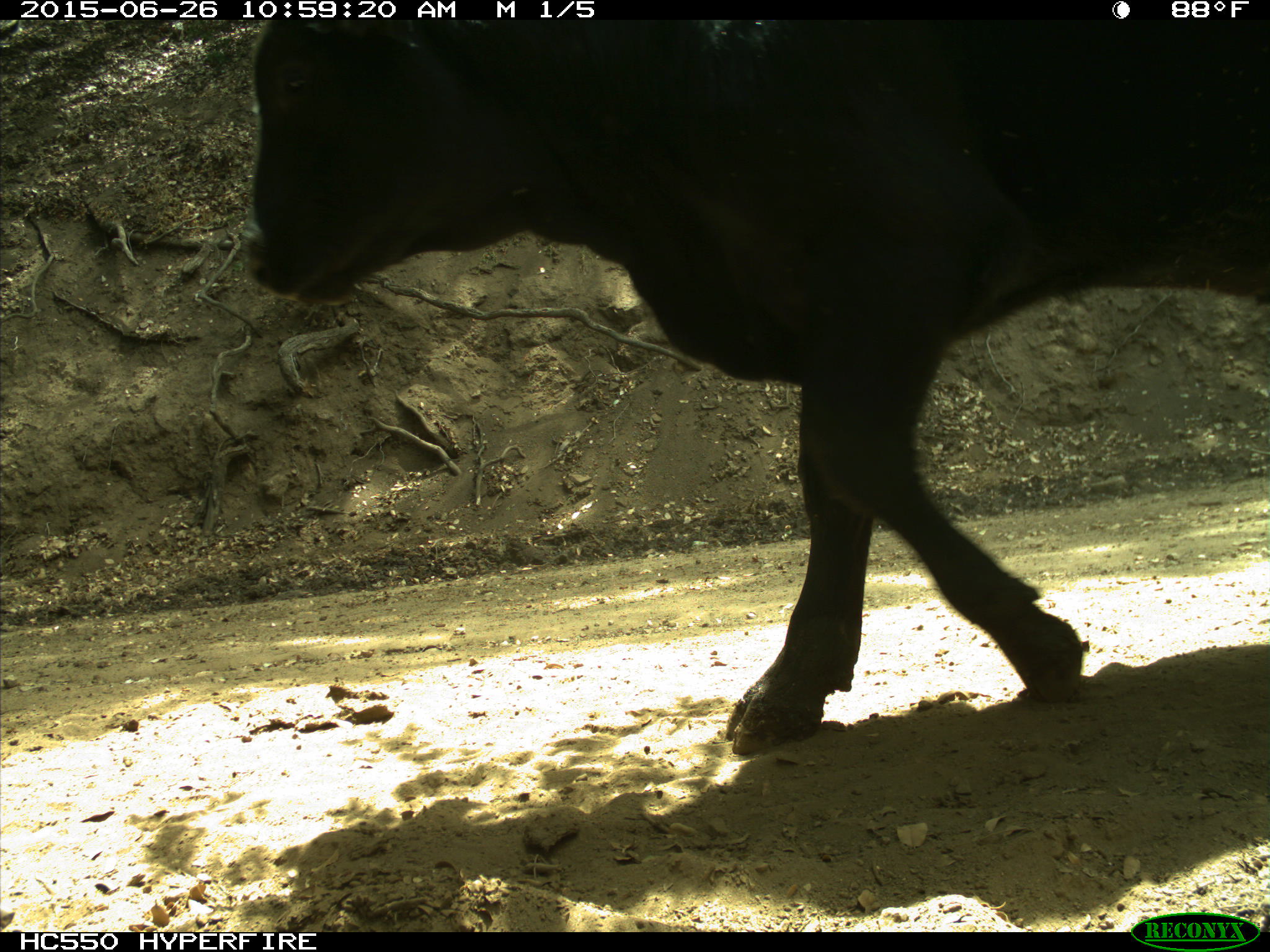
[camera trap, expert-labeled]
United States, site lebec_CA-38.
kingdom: Animalia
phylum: Chordata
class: Mammalia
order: Artiodactyla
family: Bovidae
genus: Bos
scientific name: Bos taurus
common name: domestic cow